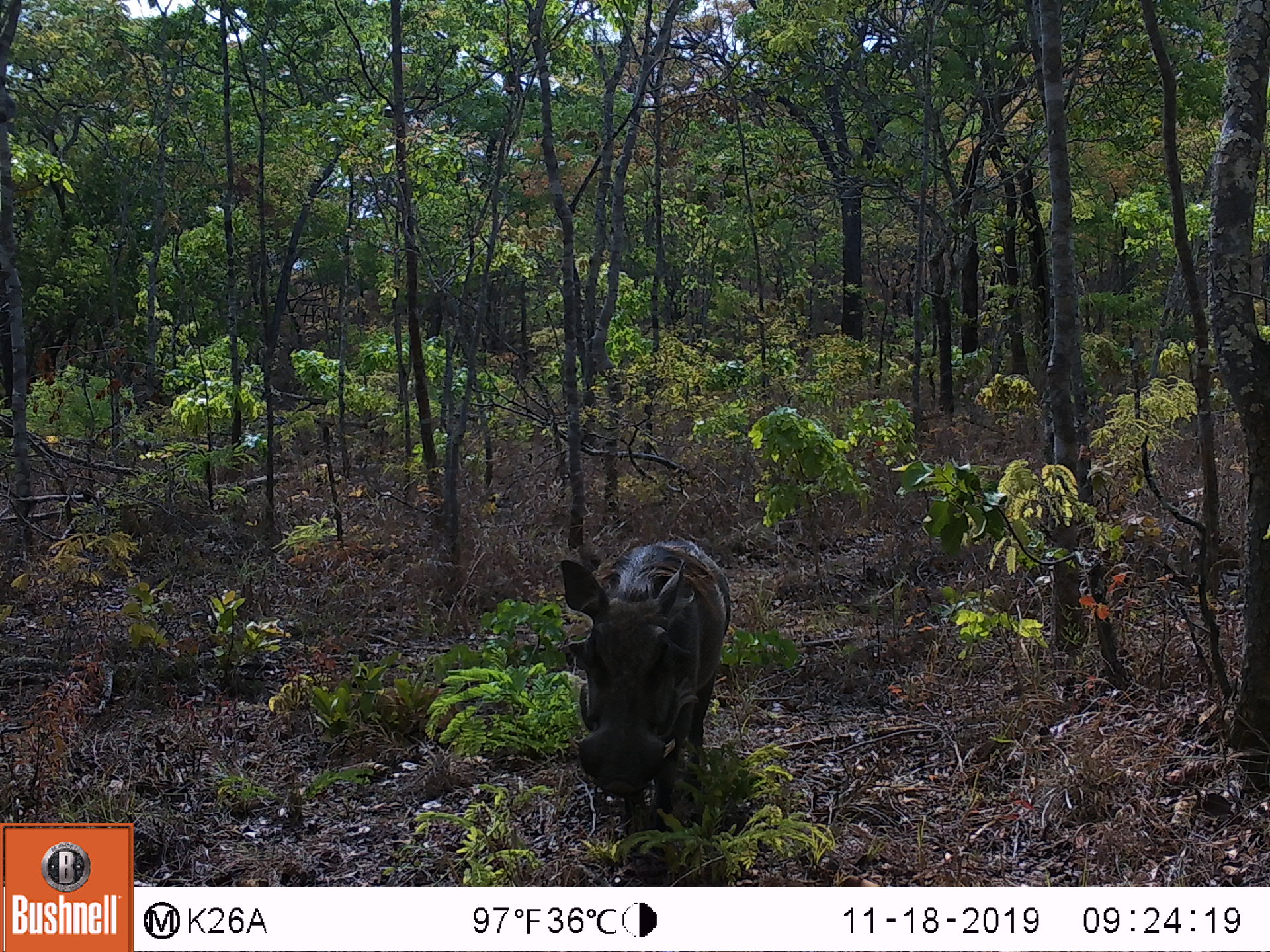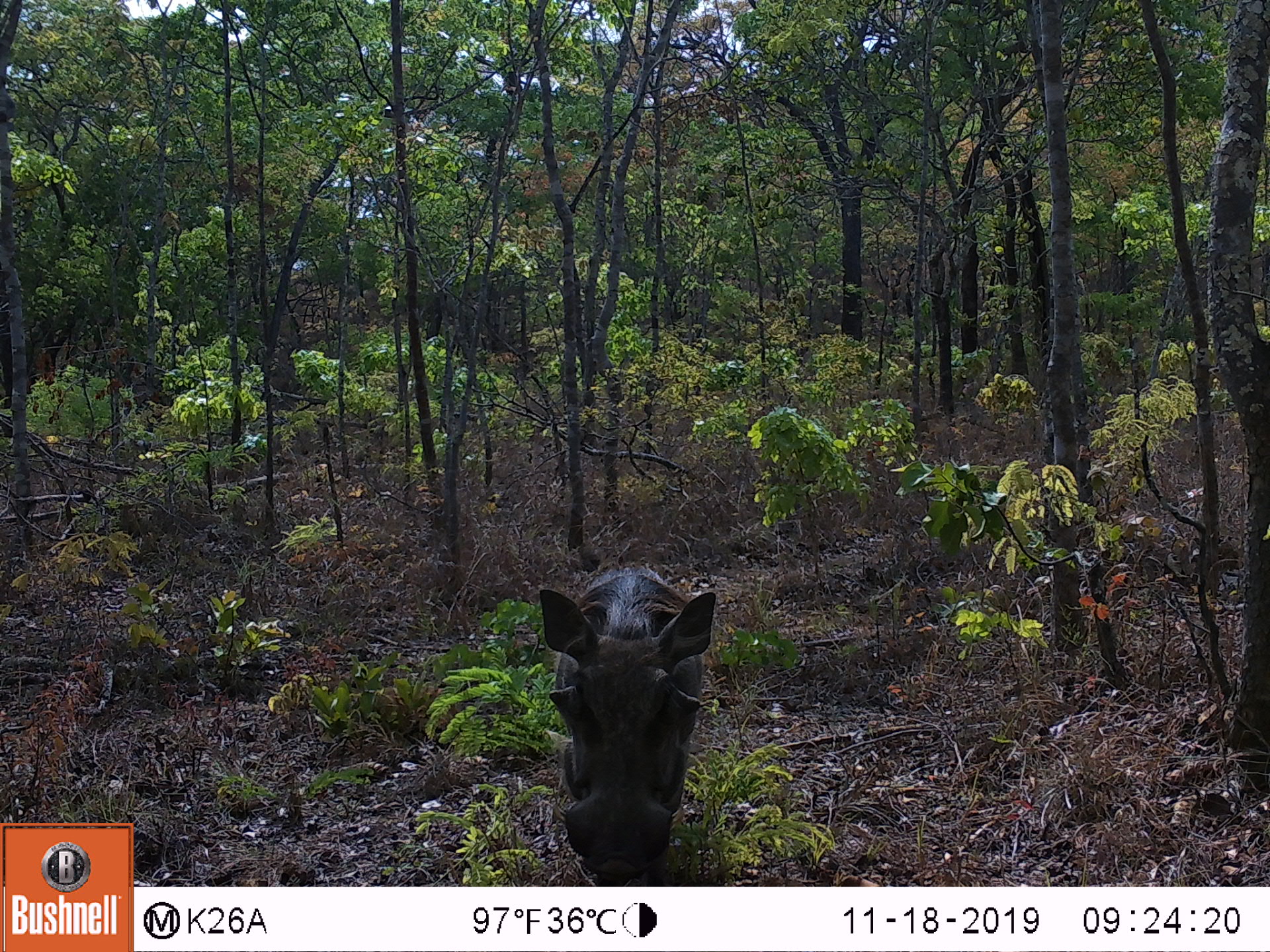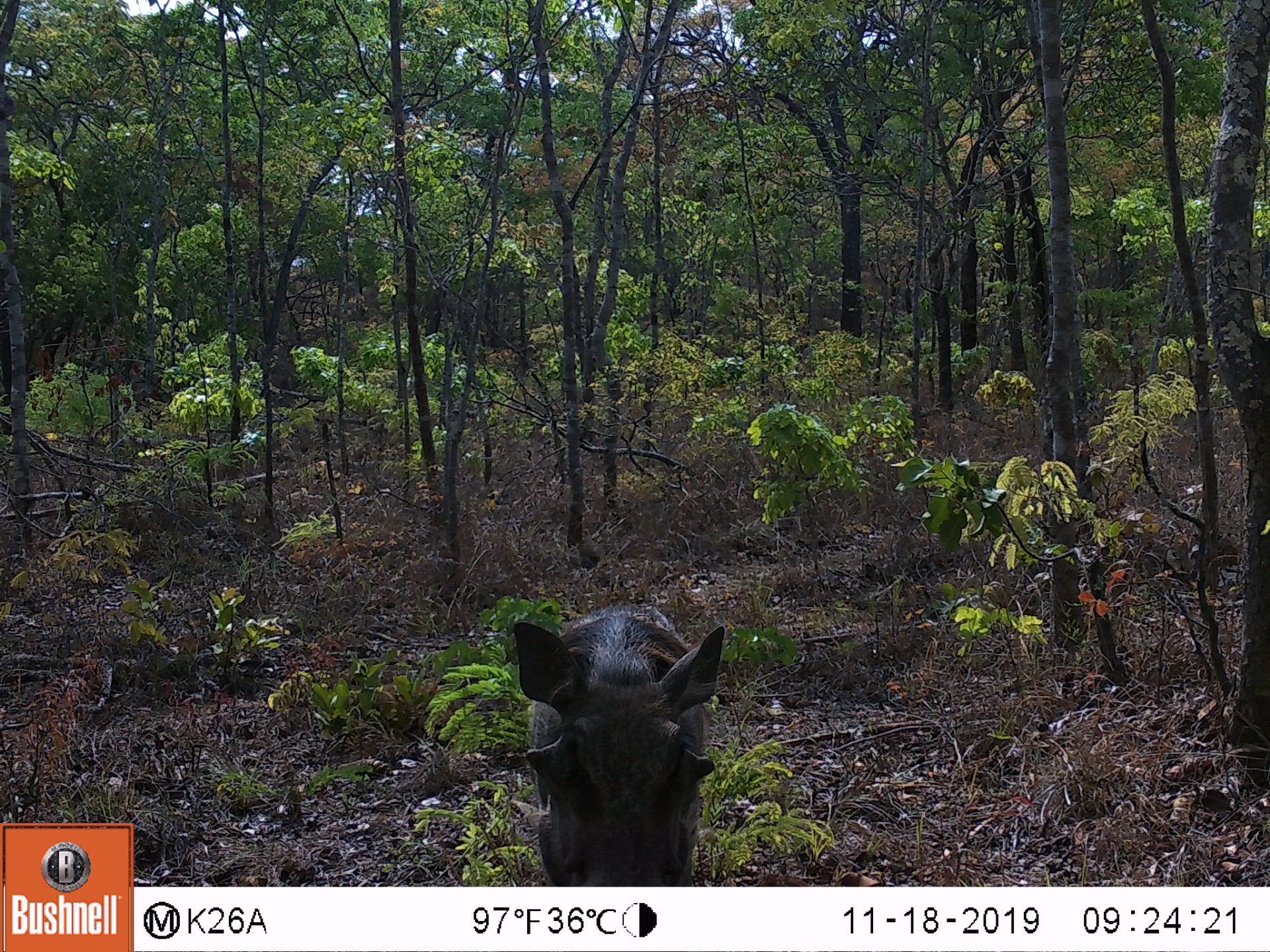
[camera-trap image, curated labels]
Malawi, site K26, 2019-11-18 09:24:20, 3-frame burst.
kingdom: Animalia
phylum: Chordata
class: Mammalia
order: Artiodactyla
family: Suidae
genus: Phacochoerus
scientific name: Phacochoerus africanus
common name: common warthog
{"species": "common warthog (Phacochoerus africanus)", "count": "1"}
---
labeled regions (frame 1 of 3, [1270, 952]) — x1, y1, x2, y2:
common warthog: 555, 533, 739, 841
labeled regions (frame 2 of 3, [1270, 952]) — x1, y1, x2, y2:
common warthog: 532, 565, 731, 884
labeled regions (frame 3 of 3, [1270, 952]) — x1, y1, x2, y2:
common warthog: 500, 607, 731, 884